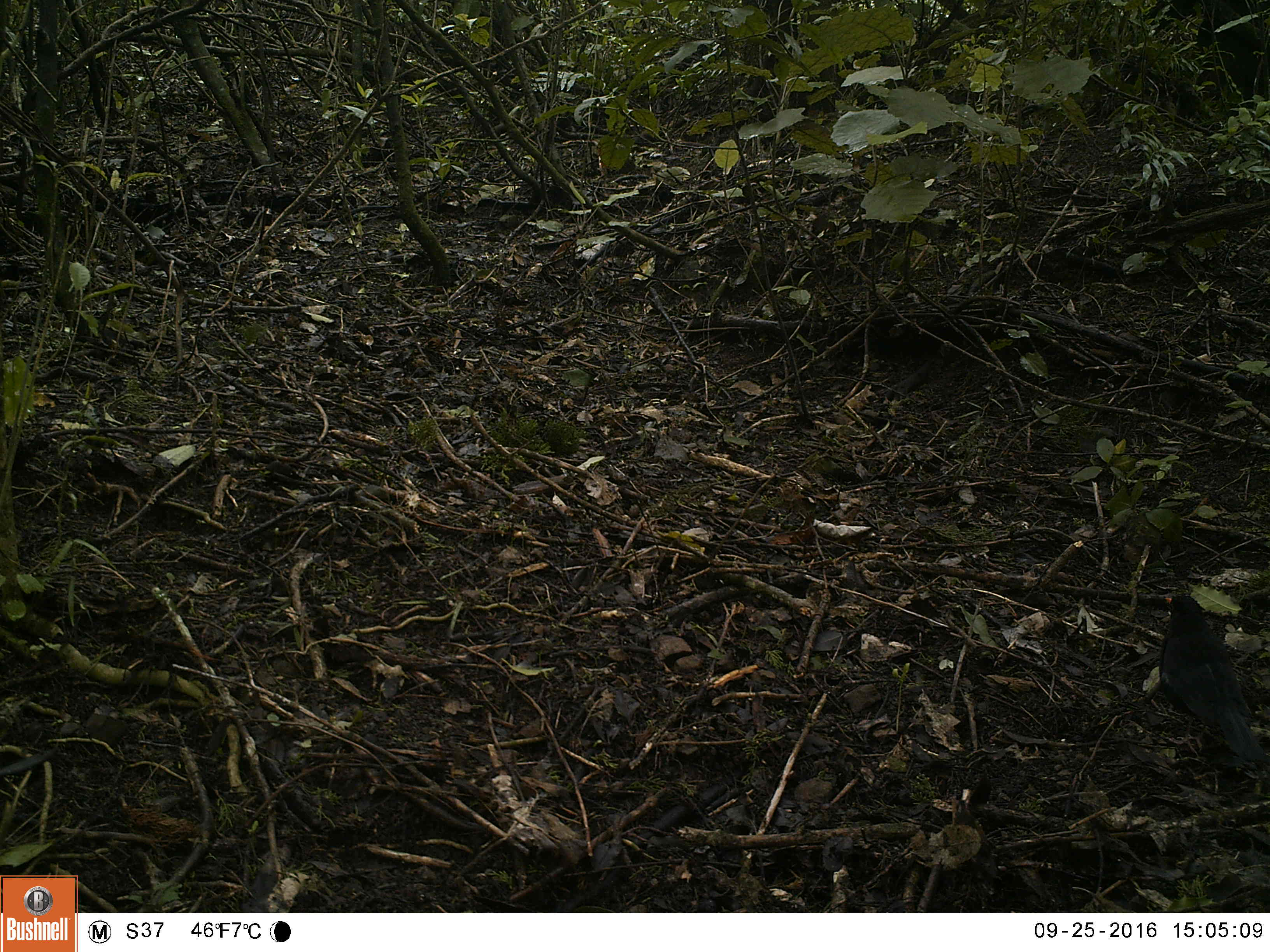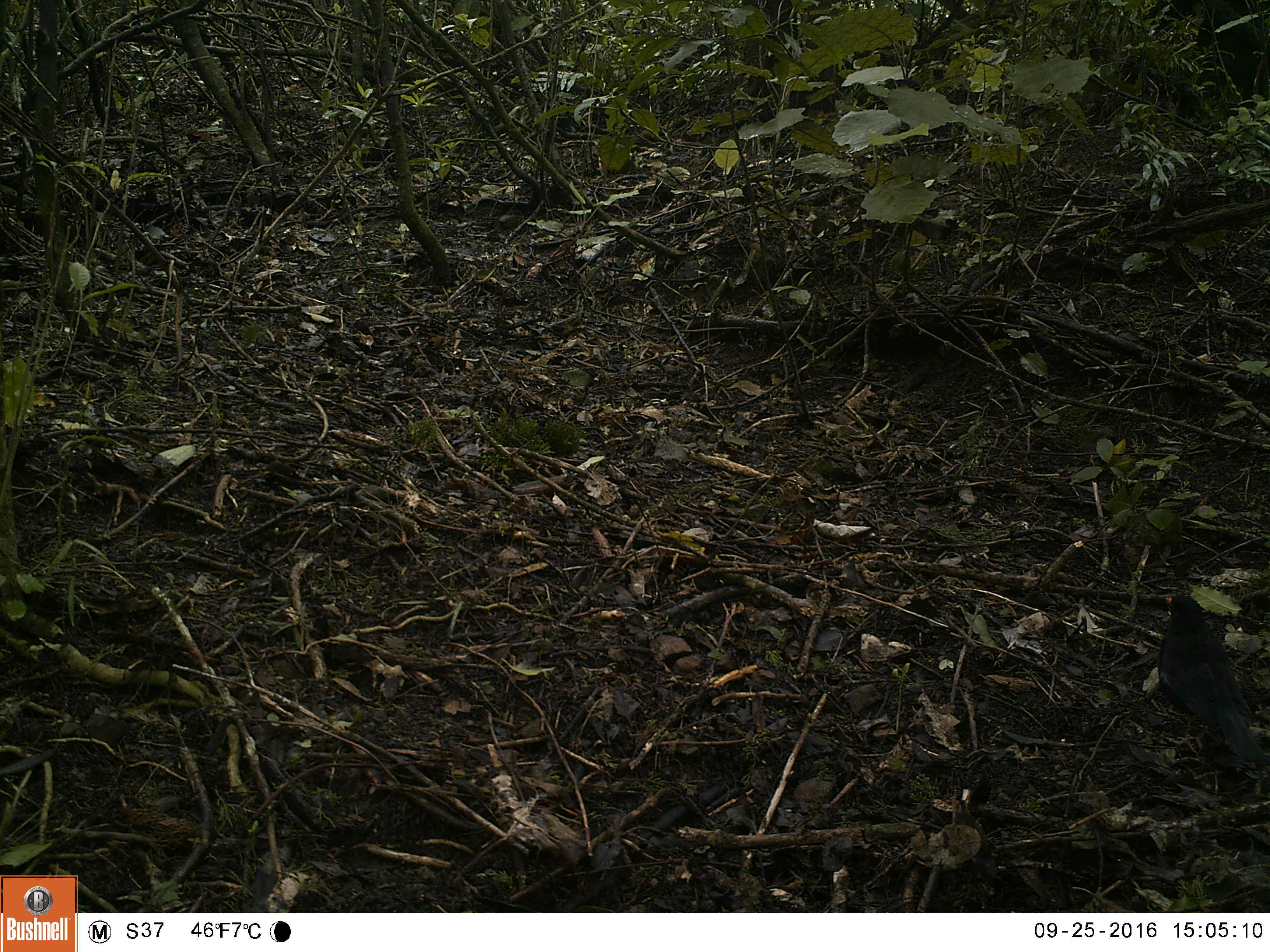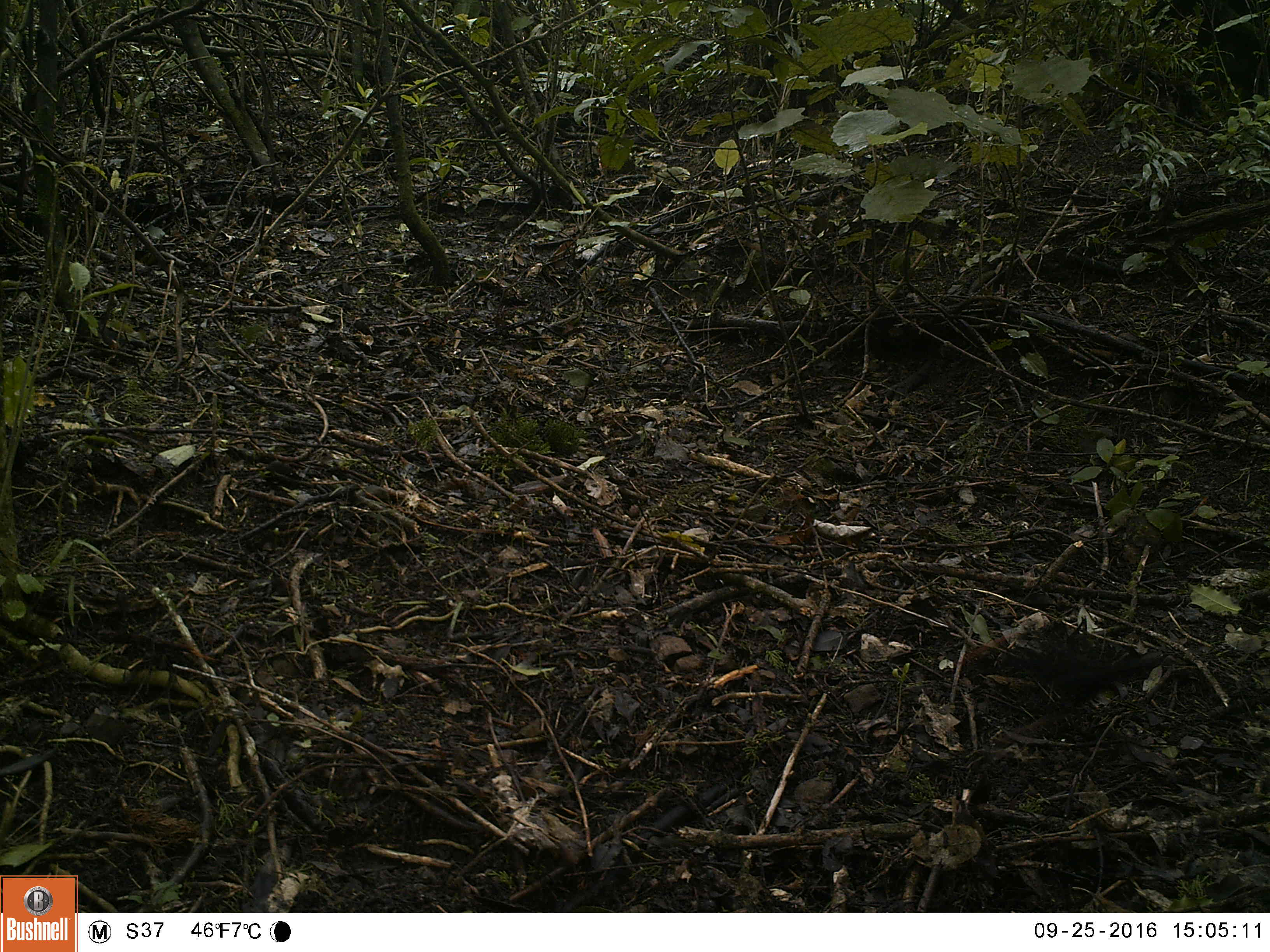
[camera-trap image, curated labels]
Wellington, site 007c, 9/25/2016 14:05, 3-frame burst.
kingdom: Animalia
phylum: Chordata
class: Aves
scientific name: Aves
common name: bird